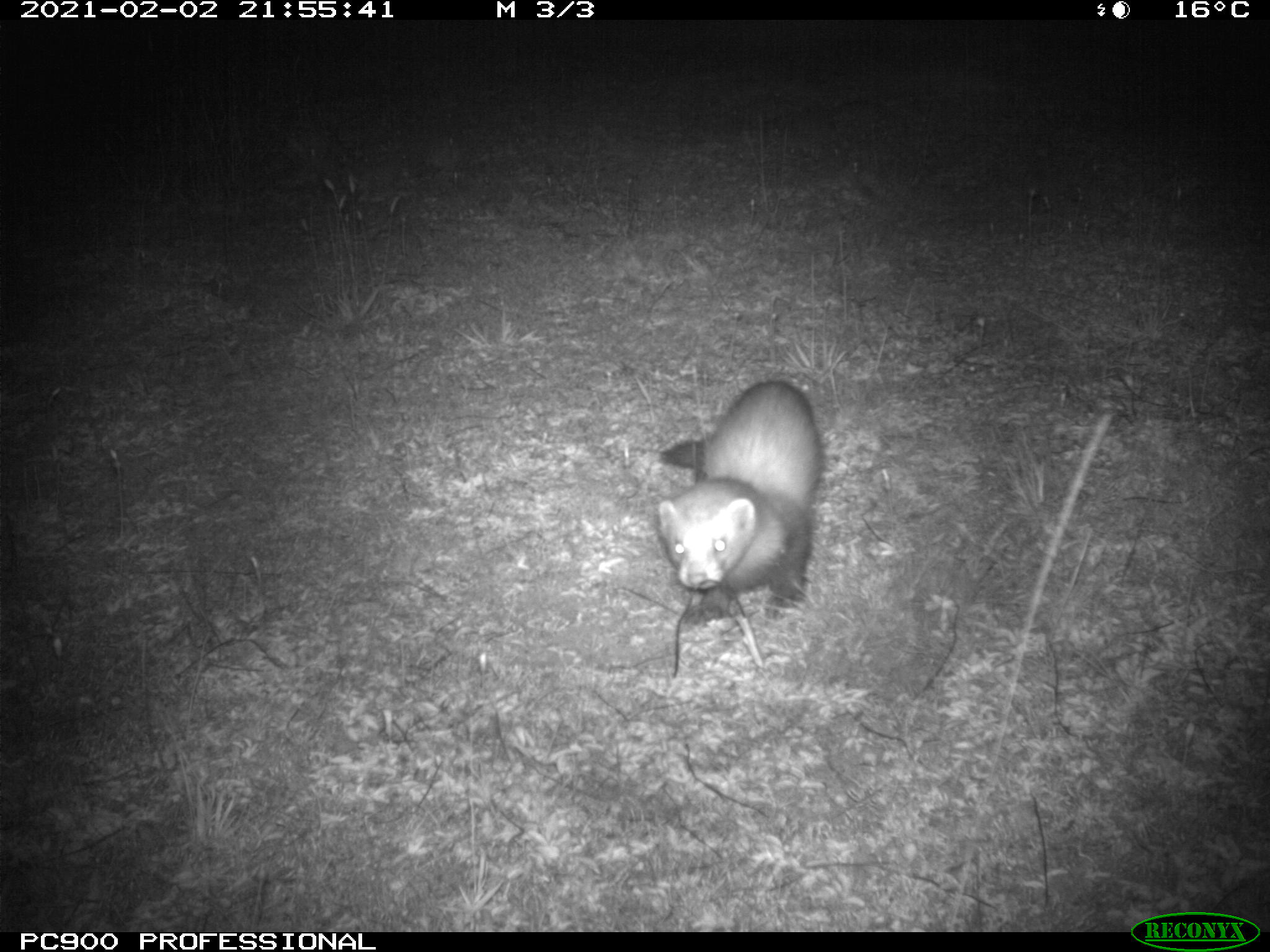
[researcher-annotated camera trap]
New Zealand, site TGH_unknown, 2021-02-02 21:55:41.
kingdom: Animalia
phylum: Chordata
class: Mammalia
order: Carnivora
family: Mustelidae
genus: Mustela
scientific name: Mustela furo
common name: ferret